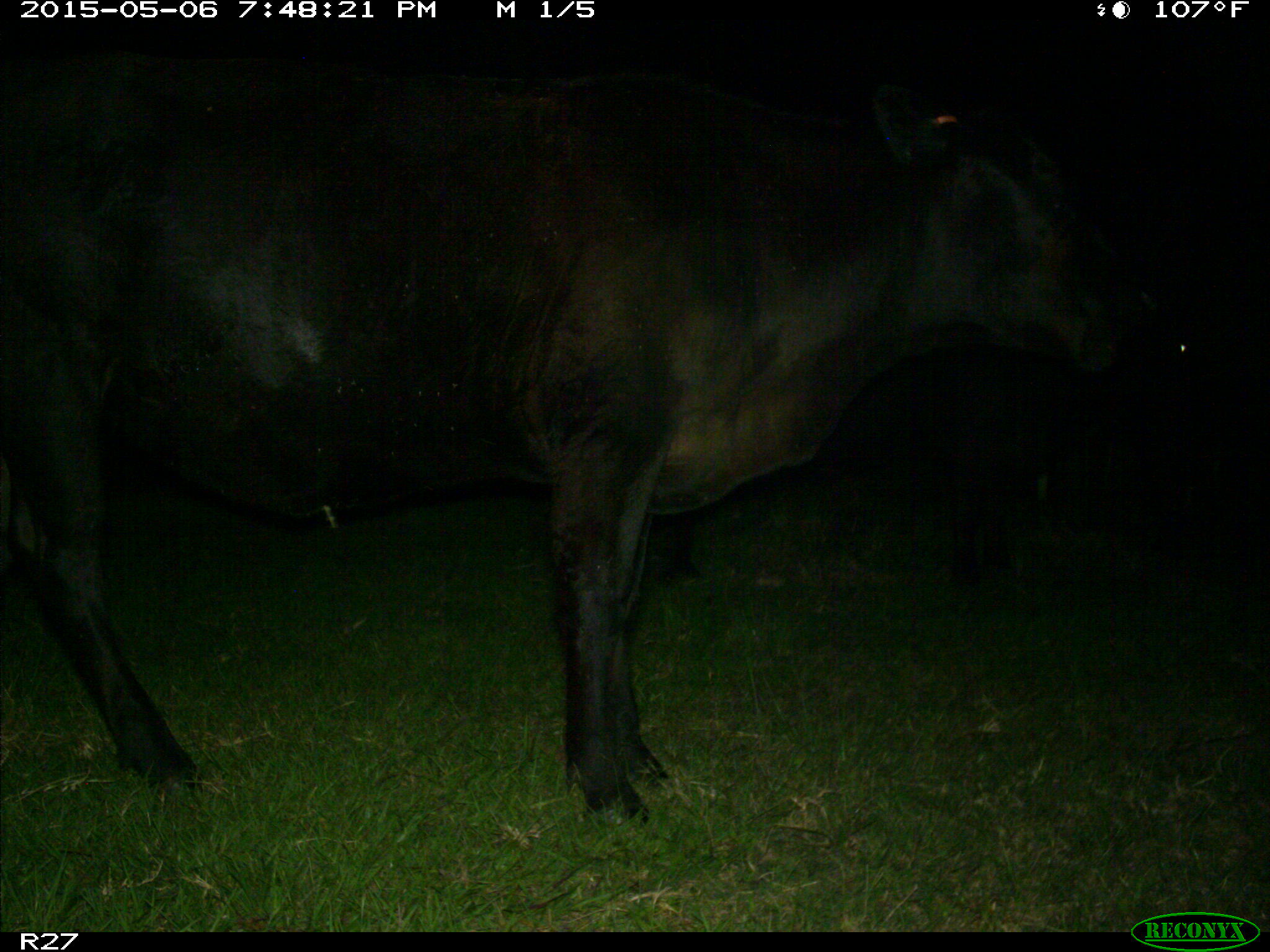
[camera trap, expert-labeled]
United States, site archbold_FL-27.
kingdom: Animalia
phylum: Chordata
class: Mammalia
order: Artiodactyla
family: Bovidae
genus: Bos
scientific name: Bos taurus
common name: domestic cow